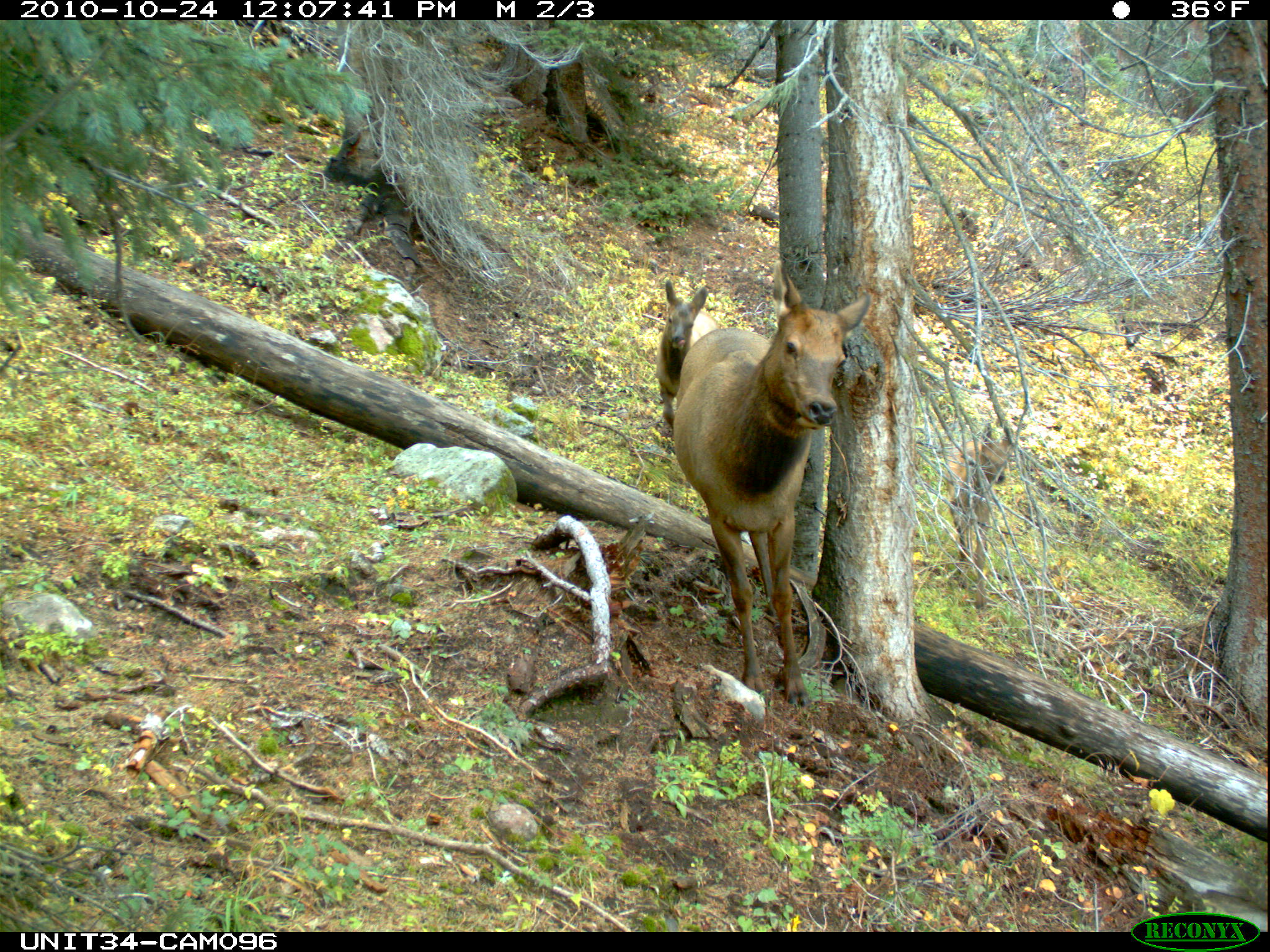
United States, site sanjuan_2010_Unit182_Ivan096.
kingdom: Animalia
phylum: Chordata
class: Mammalia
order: Artiodactyla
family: Cervidae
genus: Cervus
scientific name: Cervus elaphus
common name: red deer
Cervus elaphus (red deer).